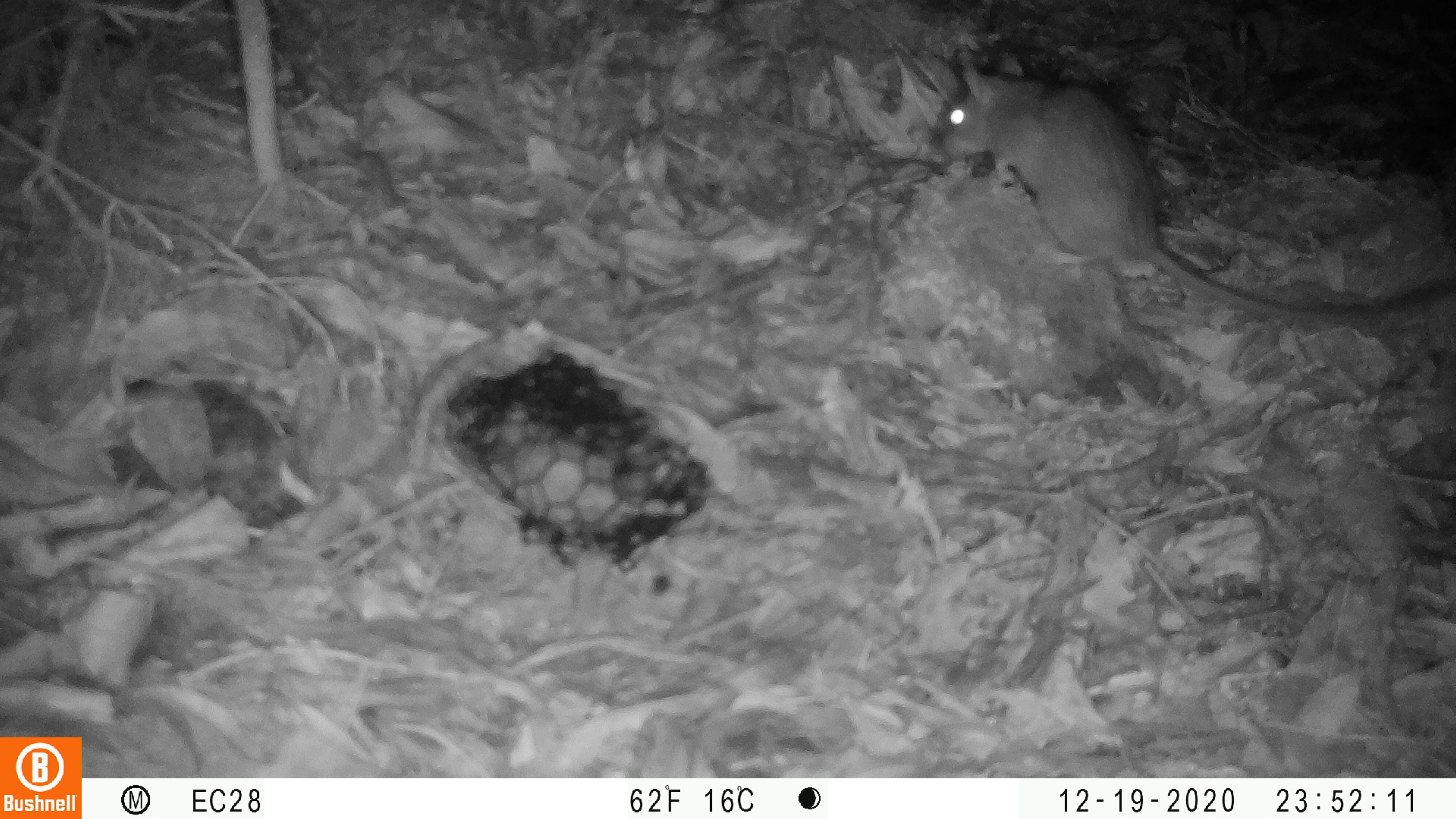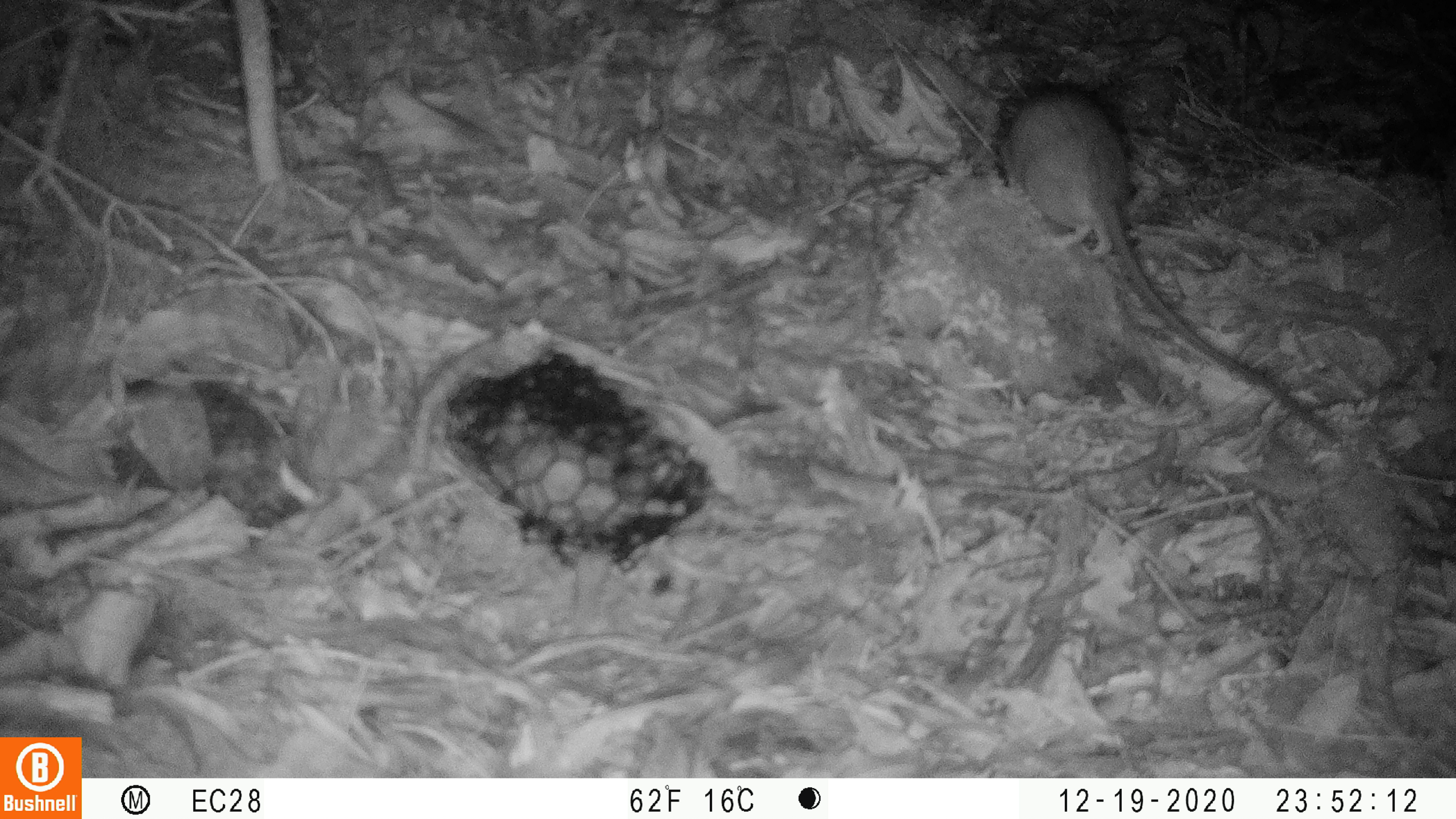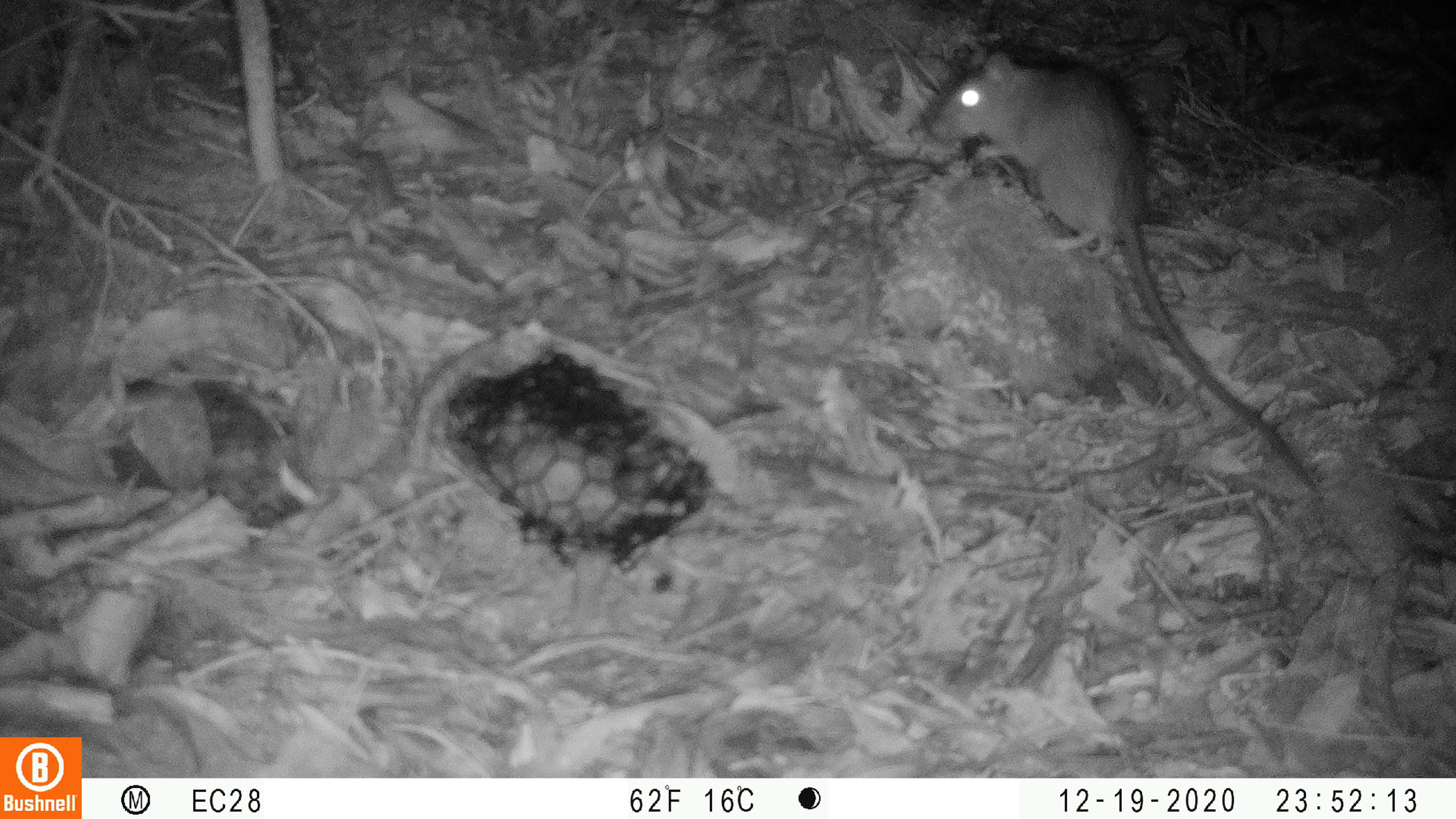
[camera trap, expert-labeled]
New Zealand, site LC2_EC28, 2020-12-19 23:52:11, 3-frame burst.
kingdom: Animalia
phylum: Chordata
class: Mammalia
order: Rodentia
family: Muridae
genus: Rattus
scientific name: Rattus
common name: rat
Rat (Rattus).